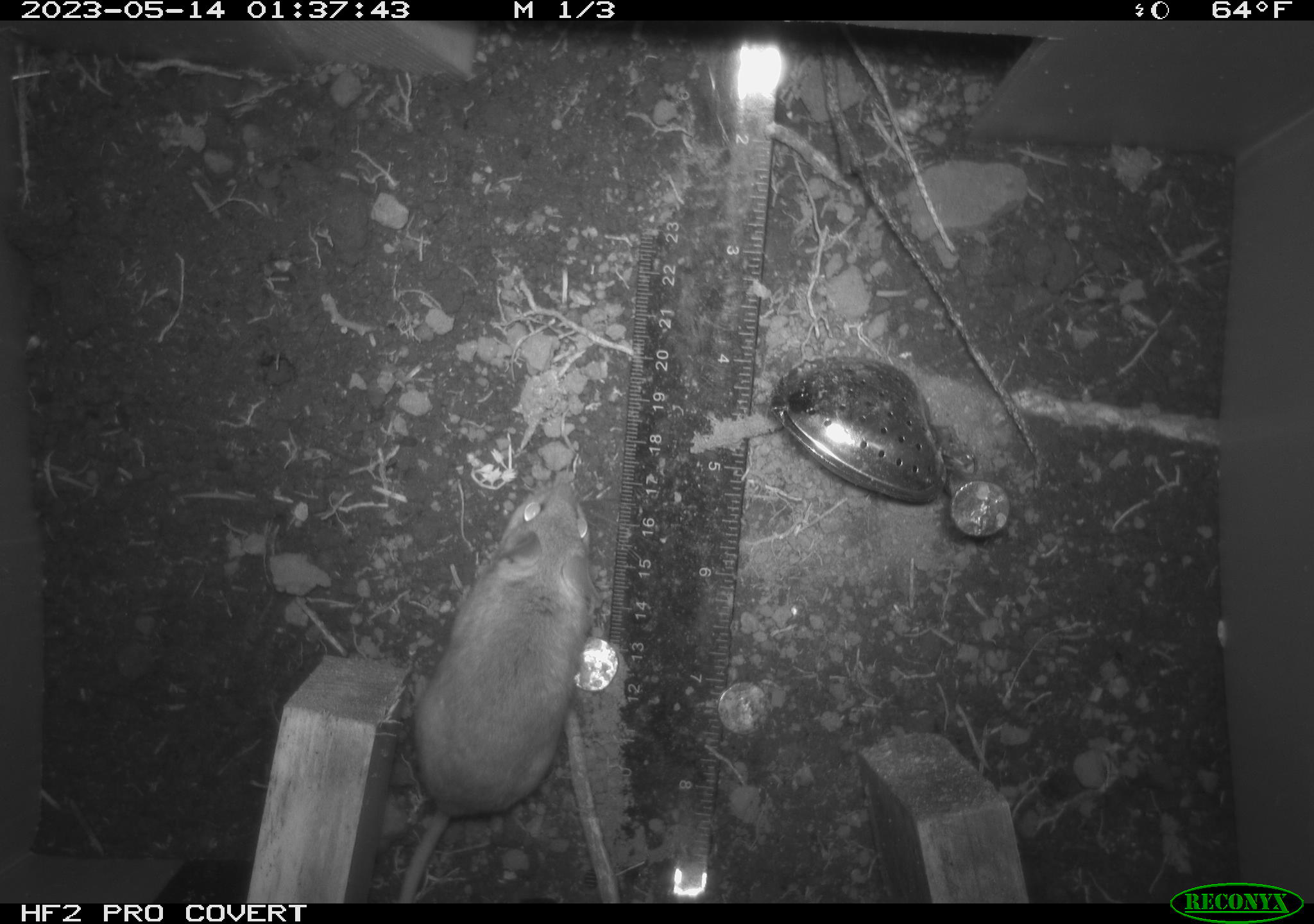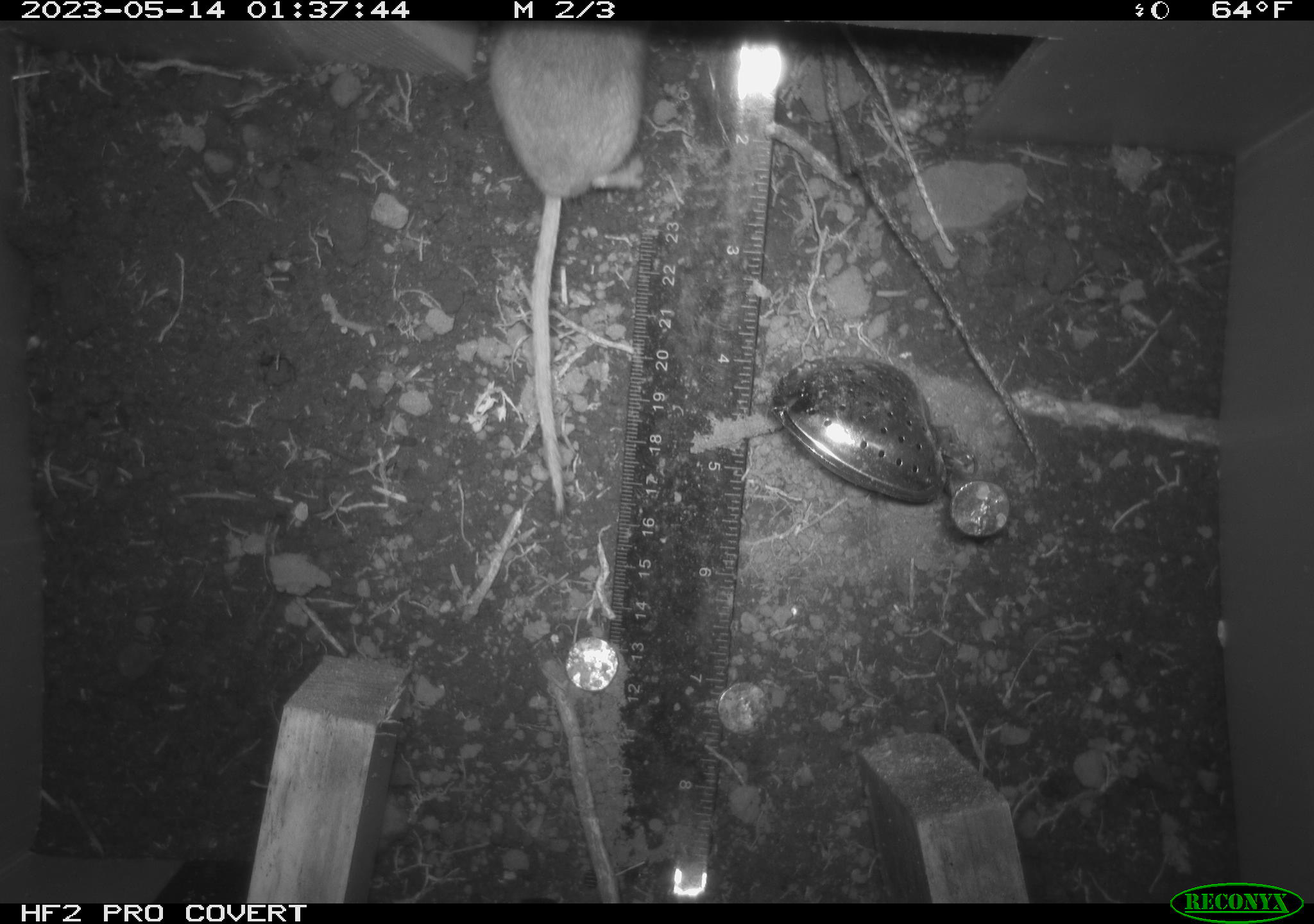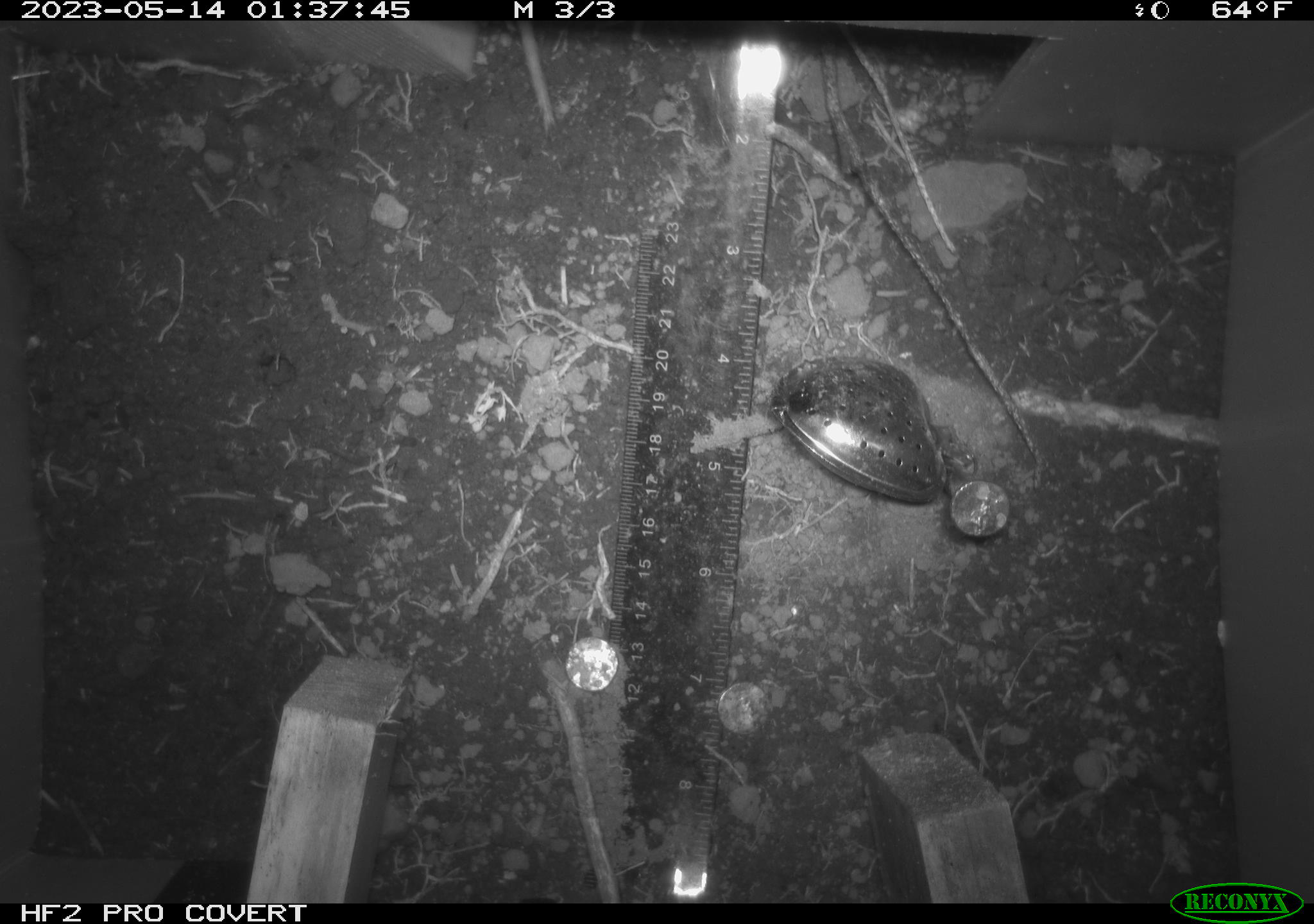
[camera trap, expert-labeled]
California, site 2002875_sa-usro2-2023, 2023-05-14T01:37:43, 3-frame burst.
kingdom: Animalia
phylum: Chordata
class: Mammalia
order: Rodentia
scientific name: Rodentia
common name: mouse species